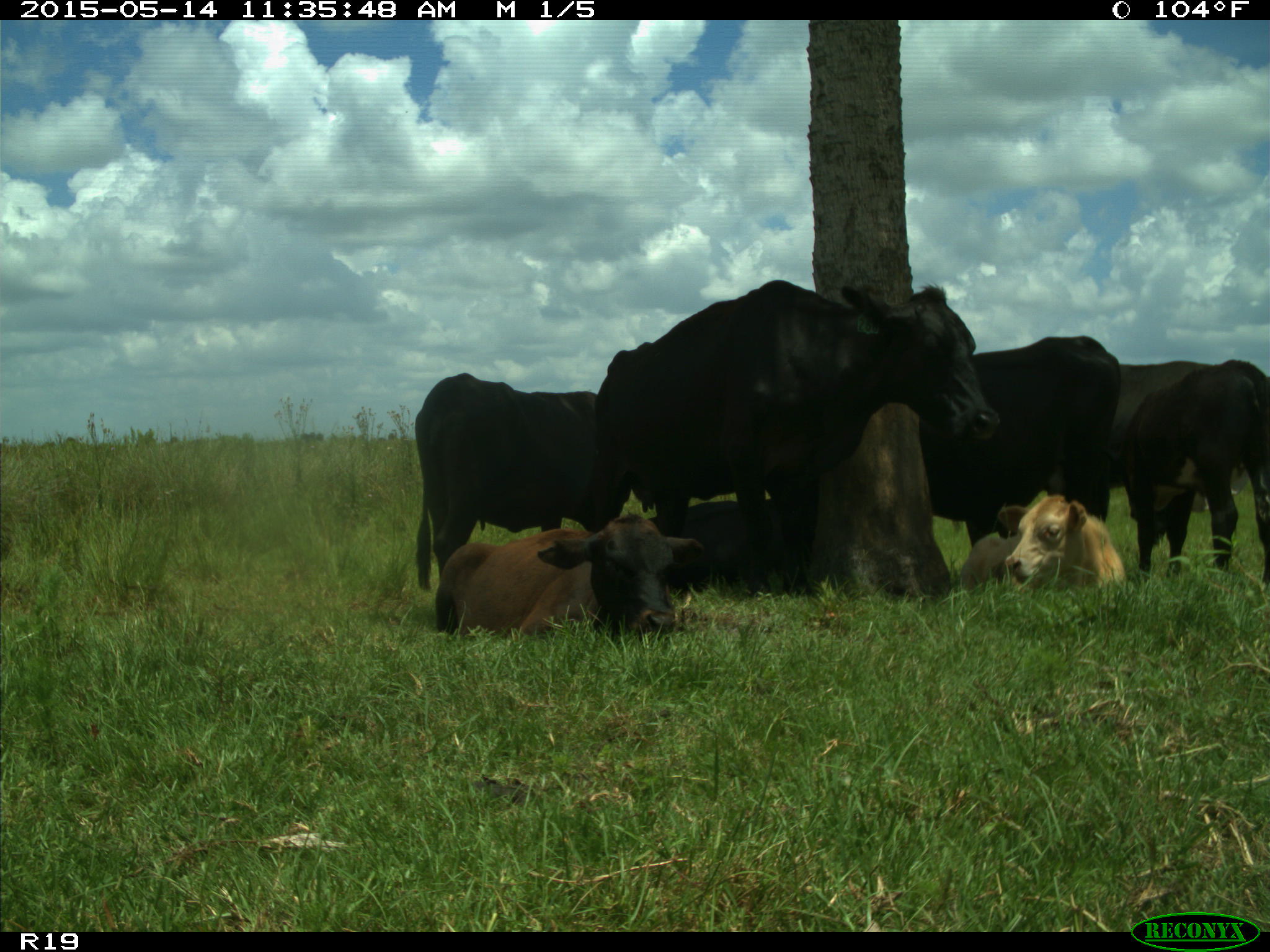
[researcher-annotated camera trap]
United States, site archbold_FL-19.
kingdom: Animalia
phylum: Chordata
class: Mammalia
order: Artiodactyla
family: Bovidae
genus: Bos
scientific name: Bos taurus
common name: domestic cow